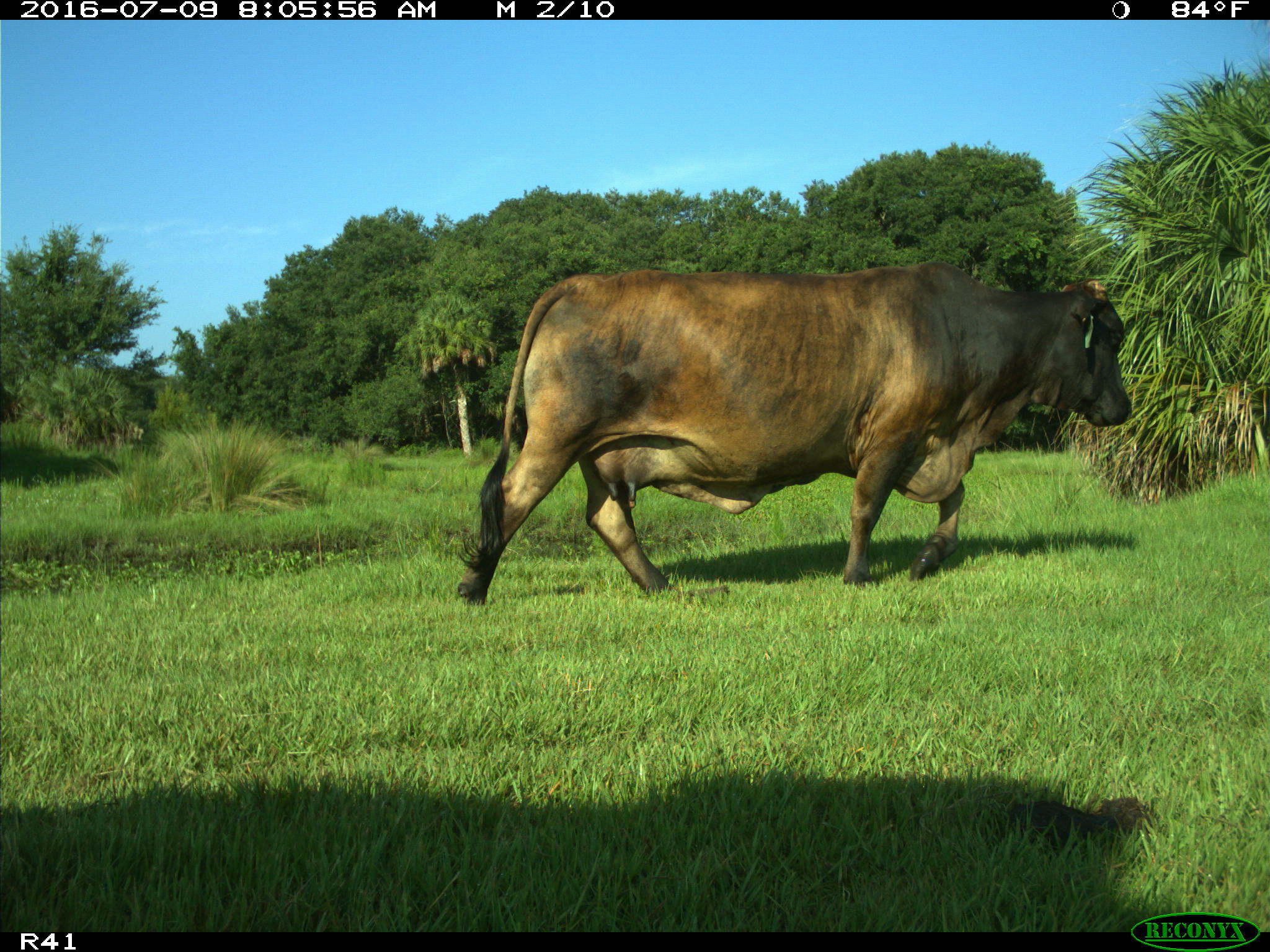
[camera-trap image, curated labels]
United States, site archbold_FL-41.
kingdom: Animalia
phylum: Chordata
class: Mammalia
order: Artiodactyla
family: Bovidae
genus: Bos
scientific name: Bos taurus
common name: domestic cow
Bos taurus (domestic cow).